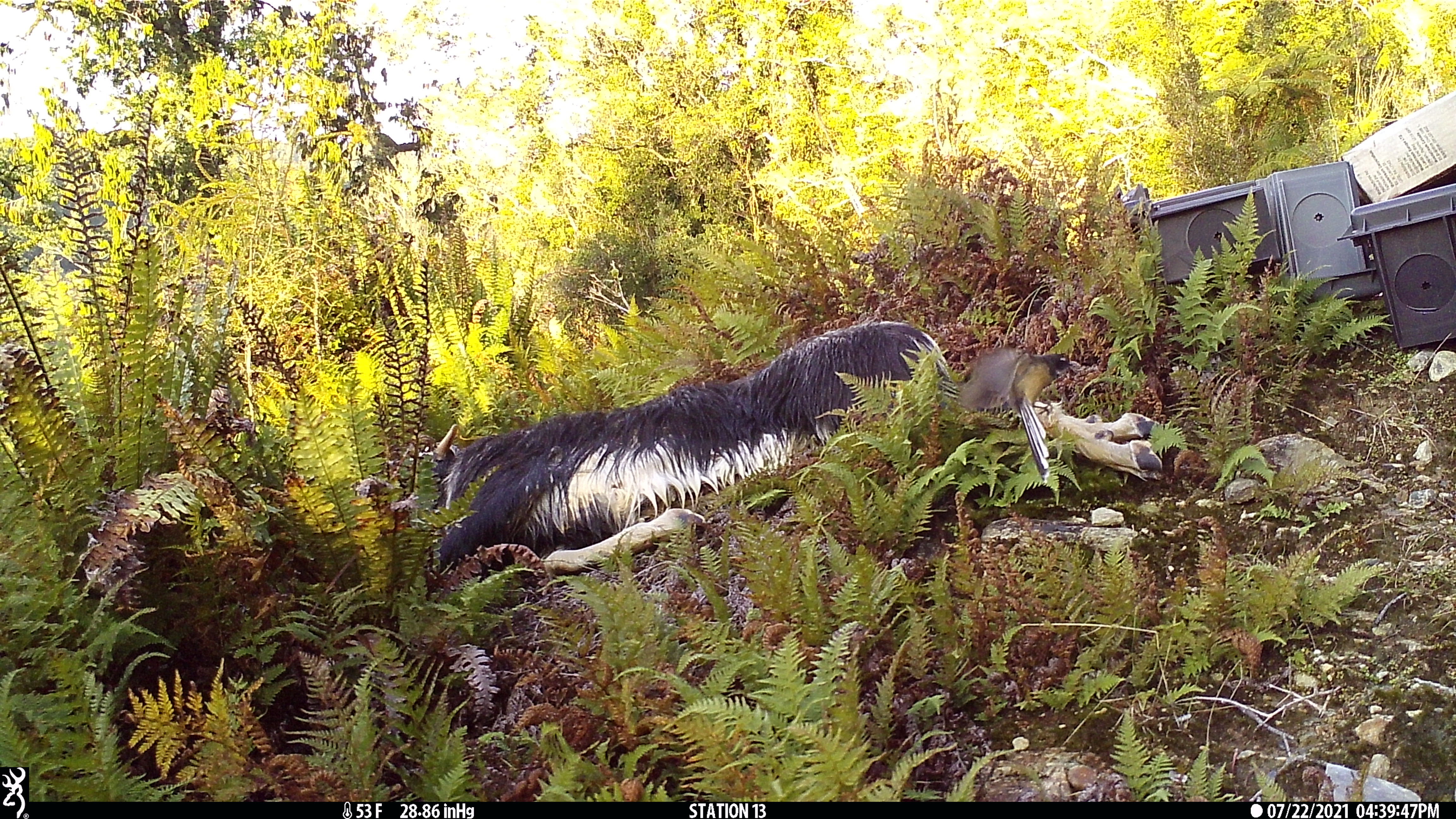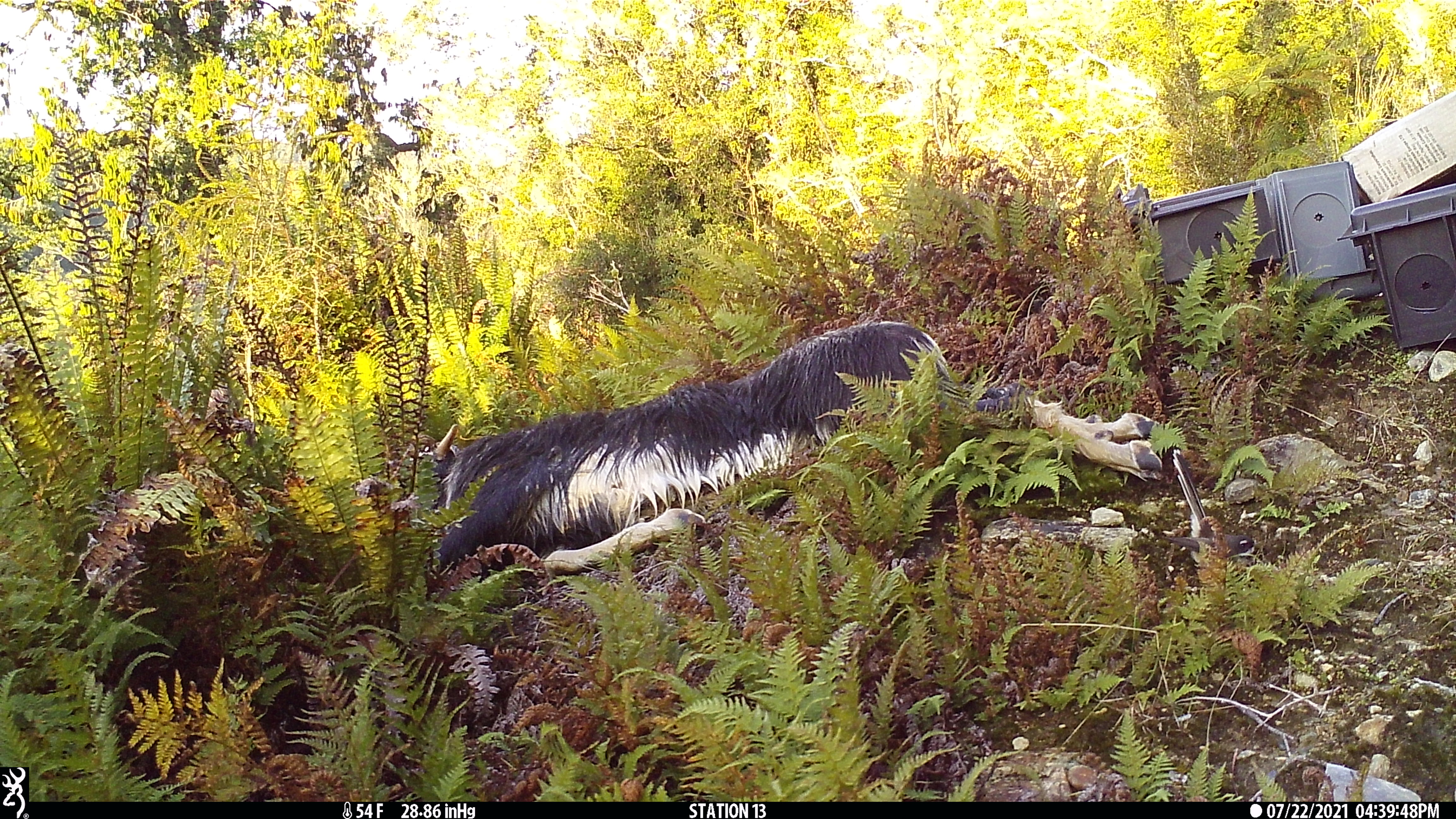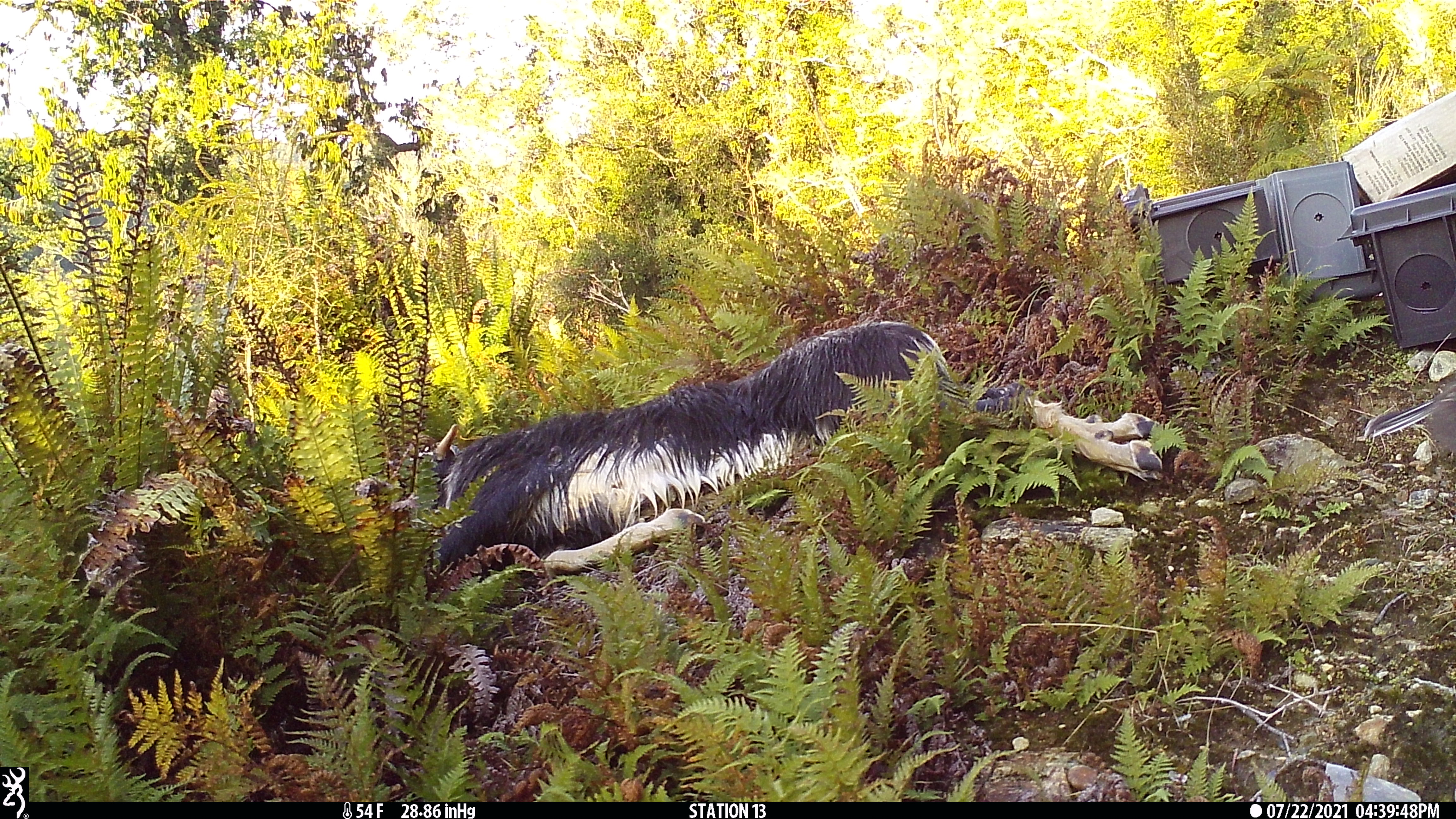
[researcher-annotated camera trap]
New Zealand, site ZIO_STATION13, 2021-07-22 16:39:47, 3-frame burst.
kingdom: Animalia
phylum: Chordata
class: Aves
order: Passeriformes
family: Rhipiduridae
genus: Rhipidura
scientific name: Rhipidura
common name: fantails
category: fantail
Fantail (fantails) (Rhipidura).